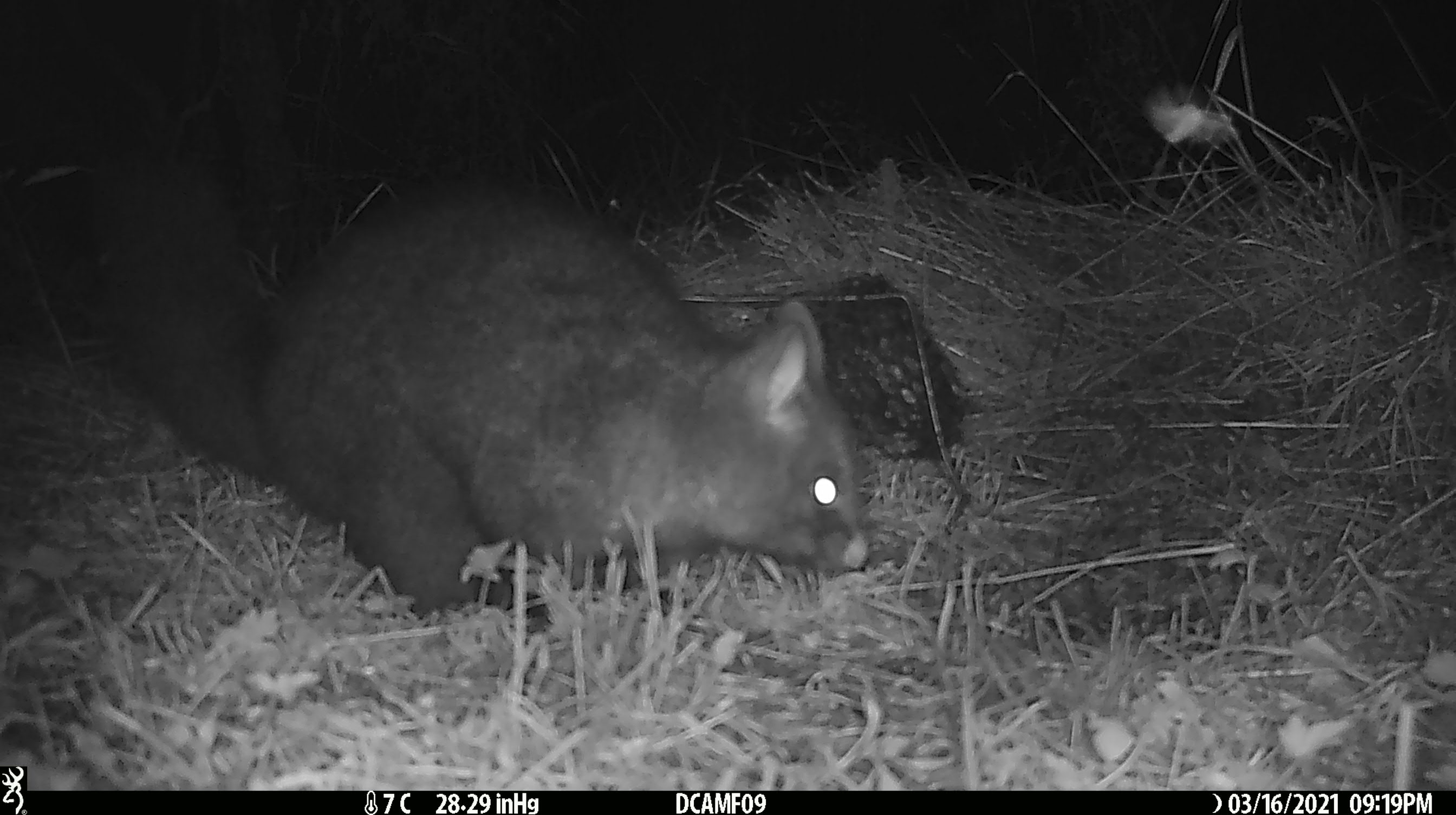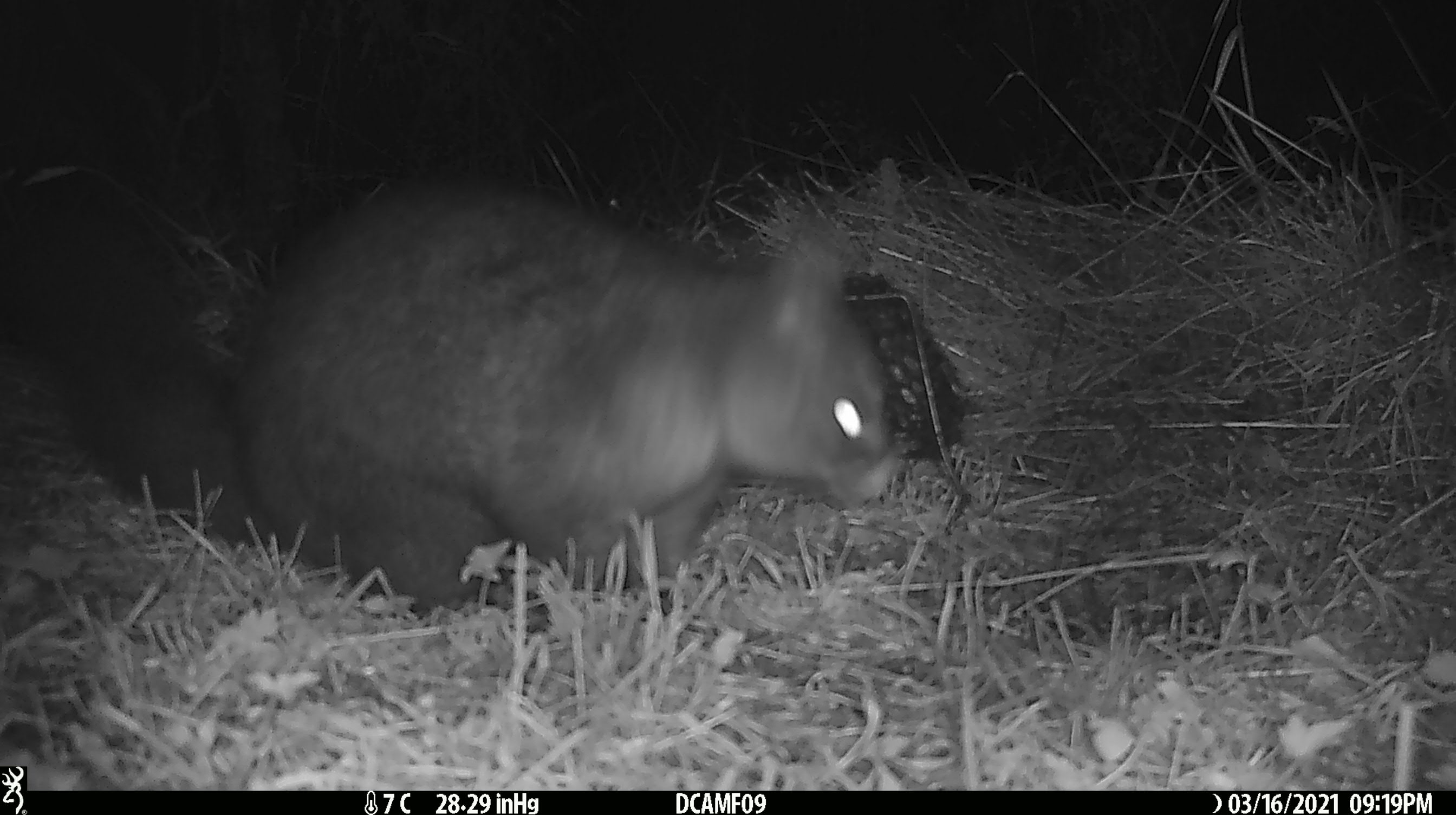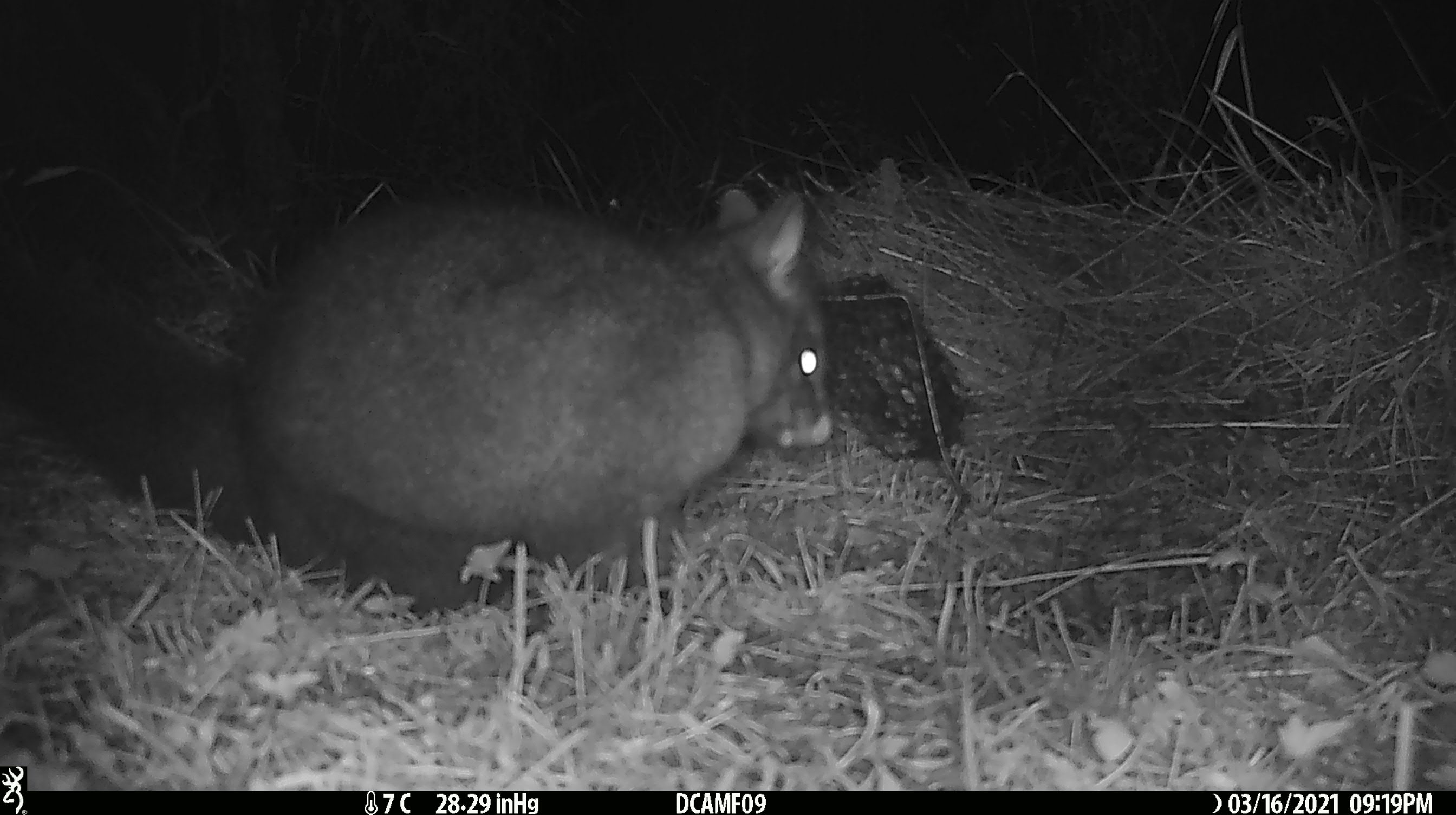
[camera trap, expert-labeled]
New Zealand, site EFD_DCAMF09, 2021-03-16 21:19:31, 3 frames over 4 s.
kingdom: Animalia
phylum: Chordata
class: Mammalia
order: Diprotodontia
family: Phalangeridae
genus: Trichosurus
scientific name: Trichosurus vulpecula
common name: common brushtail possum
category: possum